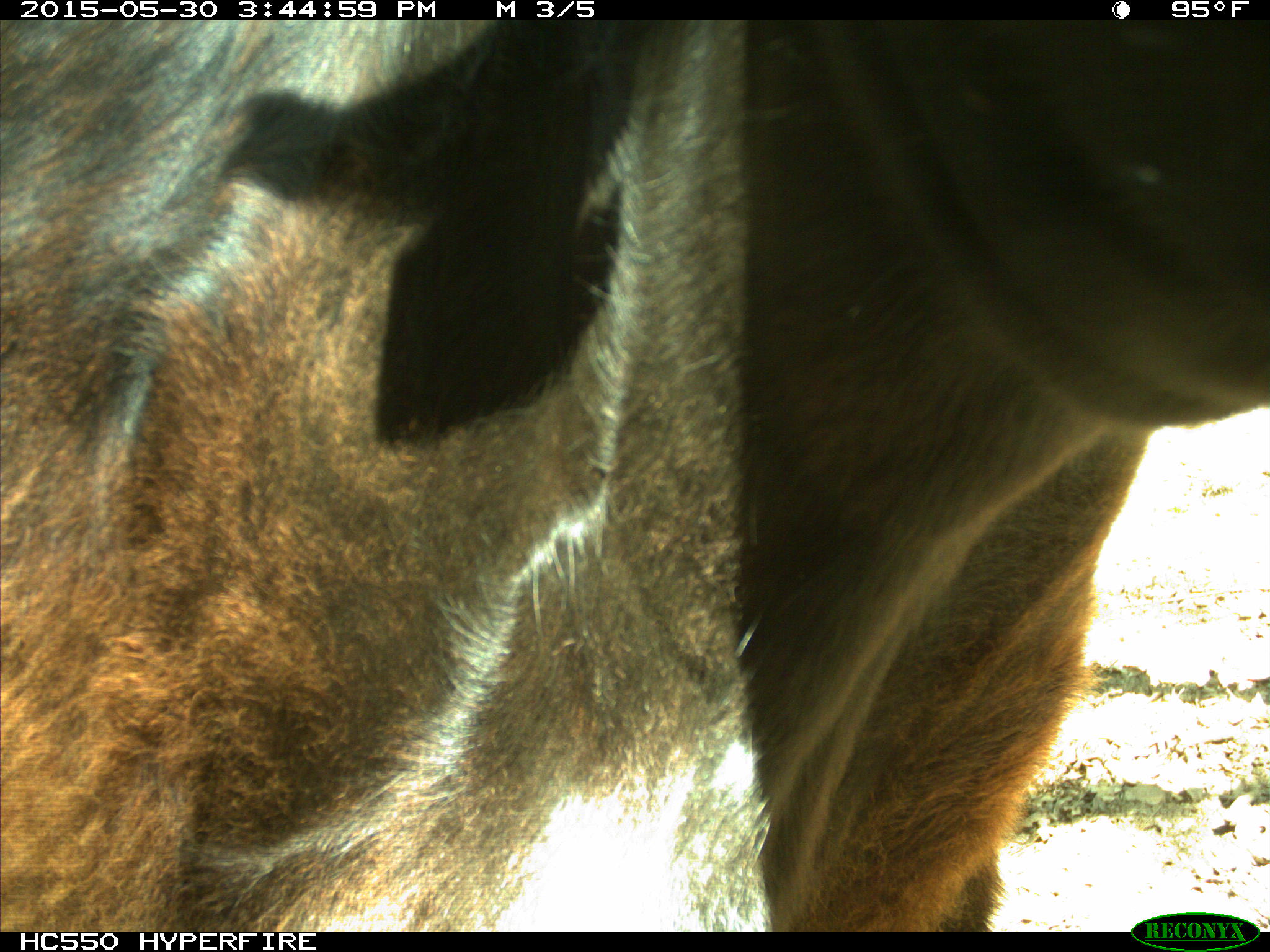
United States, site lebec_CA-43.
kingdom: Animalia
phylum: Chordata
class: Mammalia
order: Artiodactyla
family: Bovidae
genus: Bos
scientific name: Bos taurus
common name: domestic cow